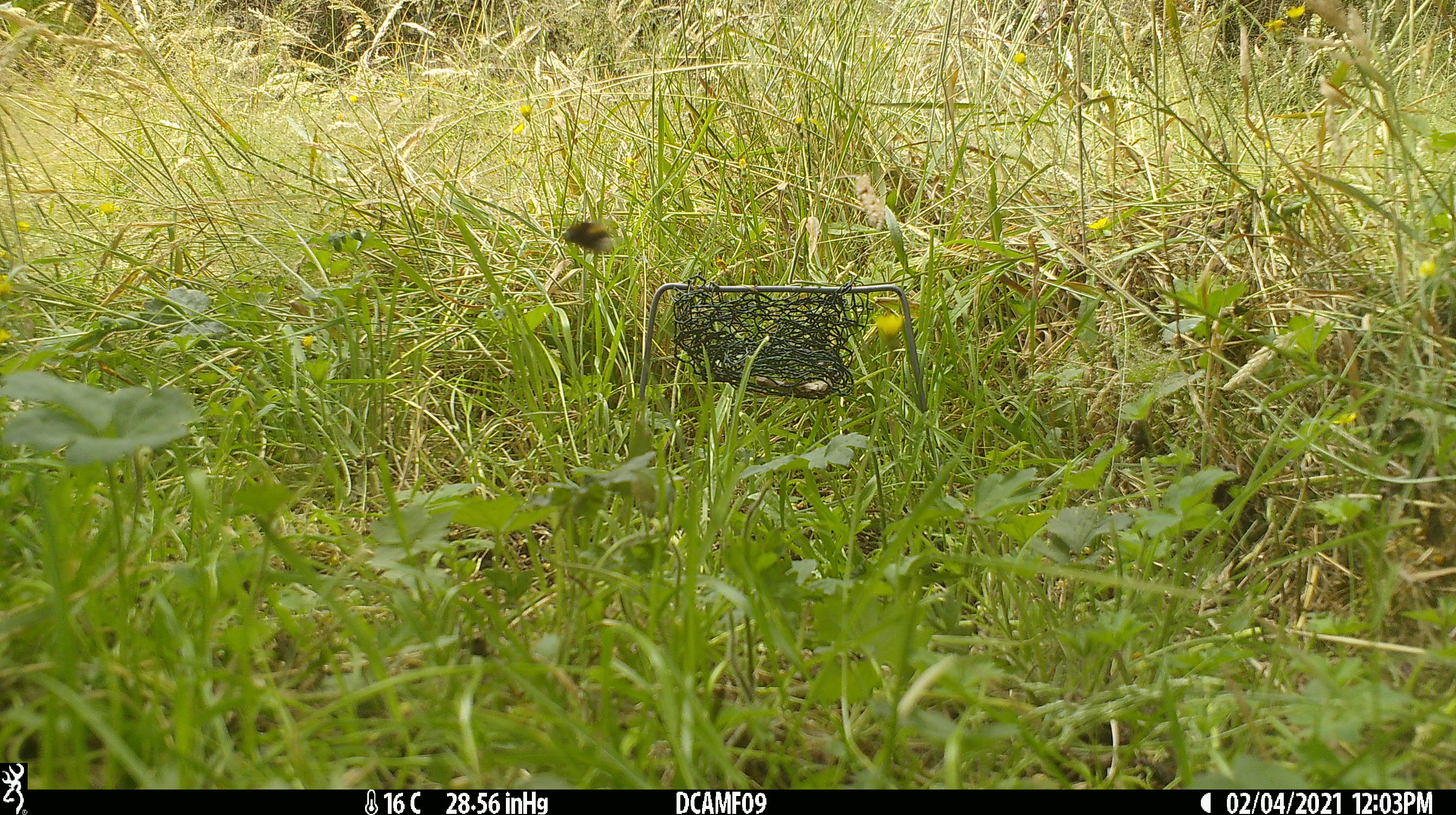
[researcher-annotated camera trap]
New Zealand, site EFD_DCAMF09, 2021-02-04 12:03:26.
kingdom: Animalia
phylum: Chordata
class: Mammalia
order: Diprotodontia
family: Phalangeridae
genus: Trichosurus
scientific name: Trichosurus vulpecula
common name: common brushtail possum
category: possum